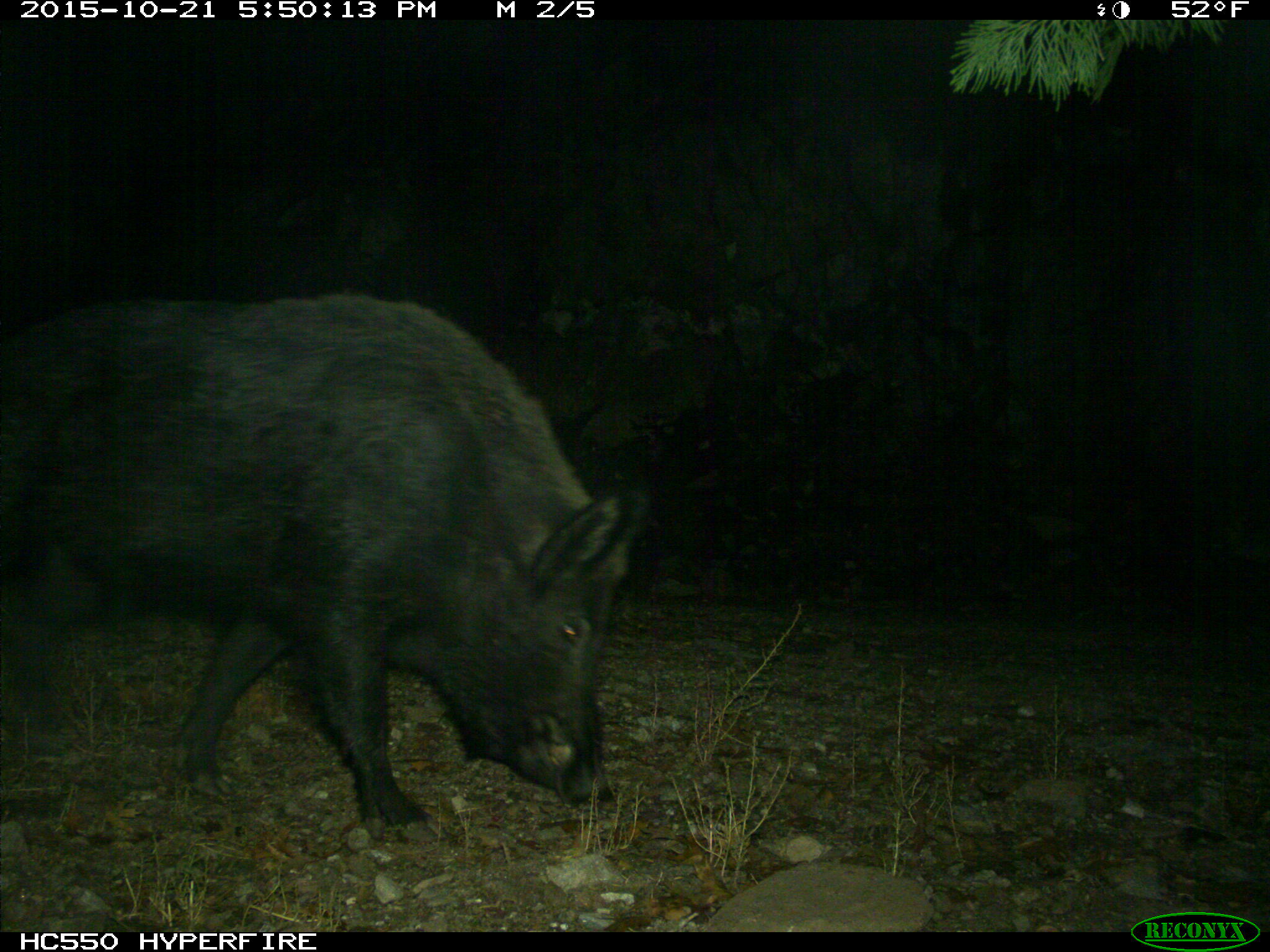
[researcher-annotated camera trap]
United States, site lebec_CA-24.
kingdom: Animalia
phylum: Chordata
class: Mammalia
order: Artiodactyla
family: Suidae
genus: Sus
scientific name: Sus scrofa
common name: wild boar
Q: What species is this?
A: Sus scrofa (wild boar).